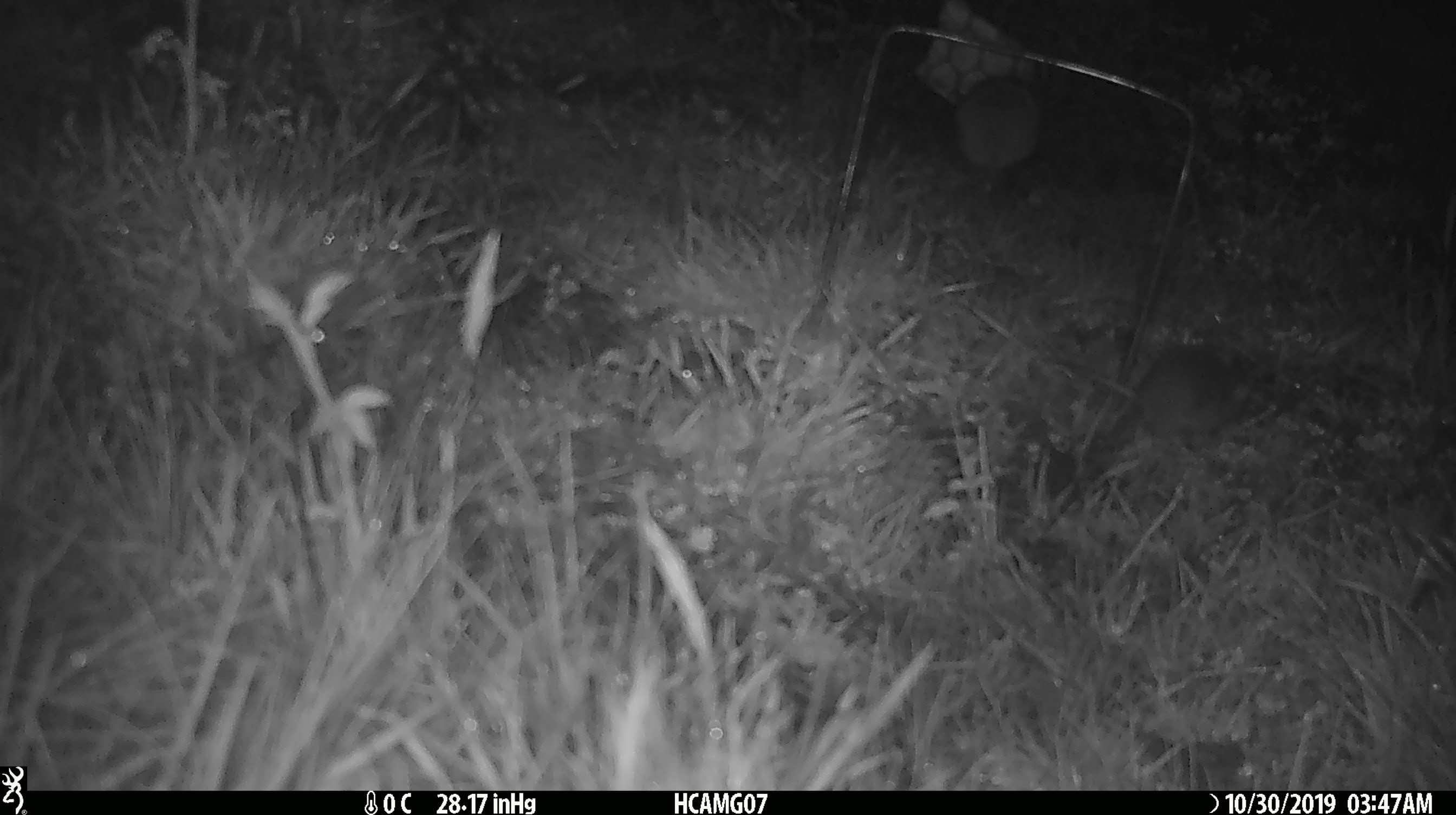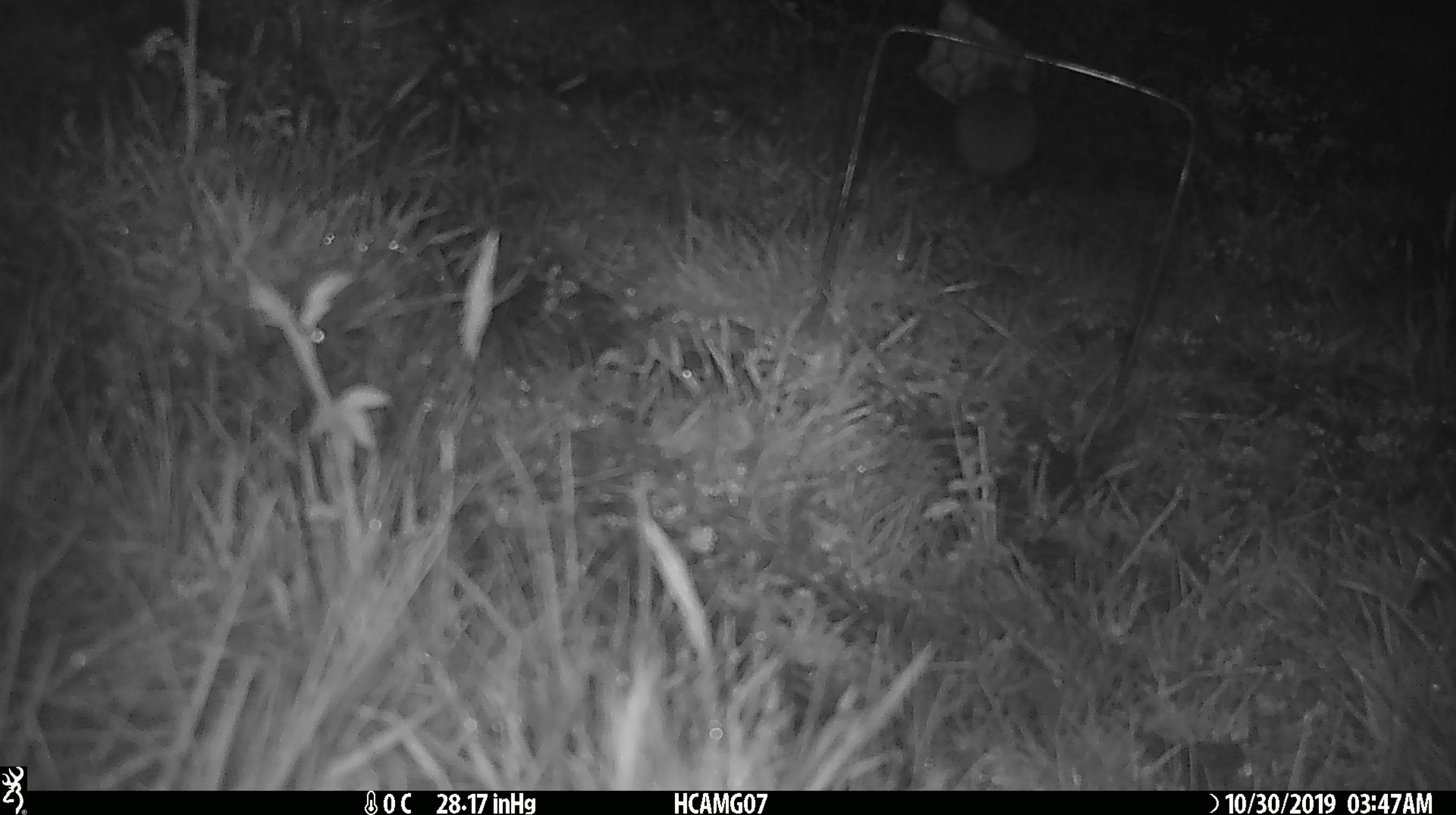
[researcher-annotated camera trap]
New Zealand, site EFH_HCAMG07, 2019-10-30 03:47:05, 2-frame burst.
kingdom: Animalia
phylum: Chordata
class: Mammalia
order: Rodentia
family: Muridae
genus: Mus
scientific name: Mus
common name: mouse